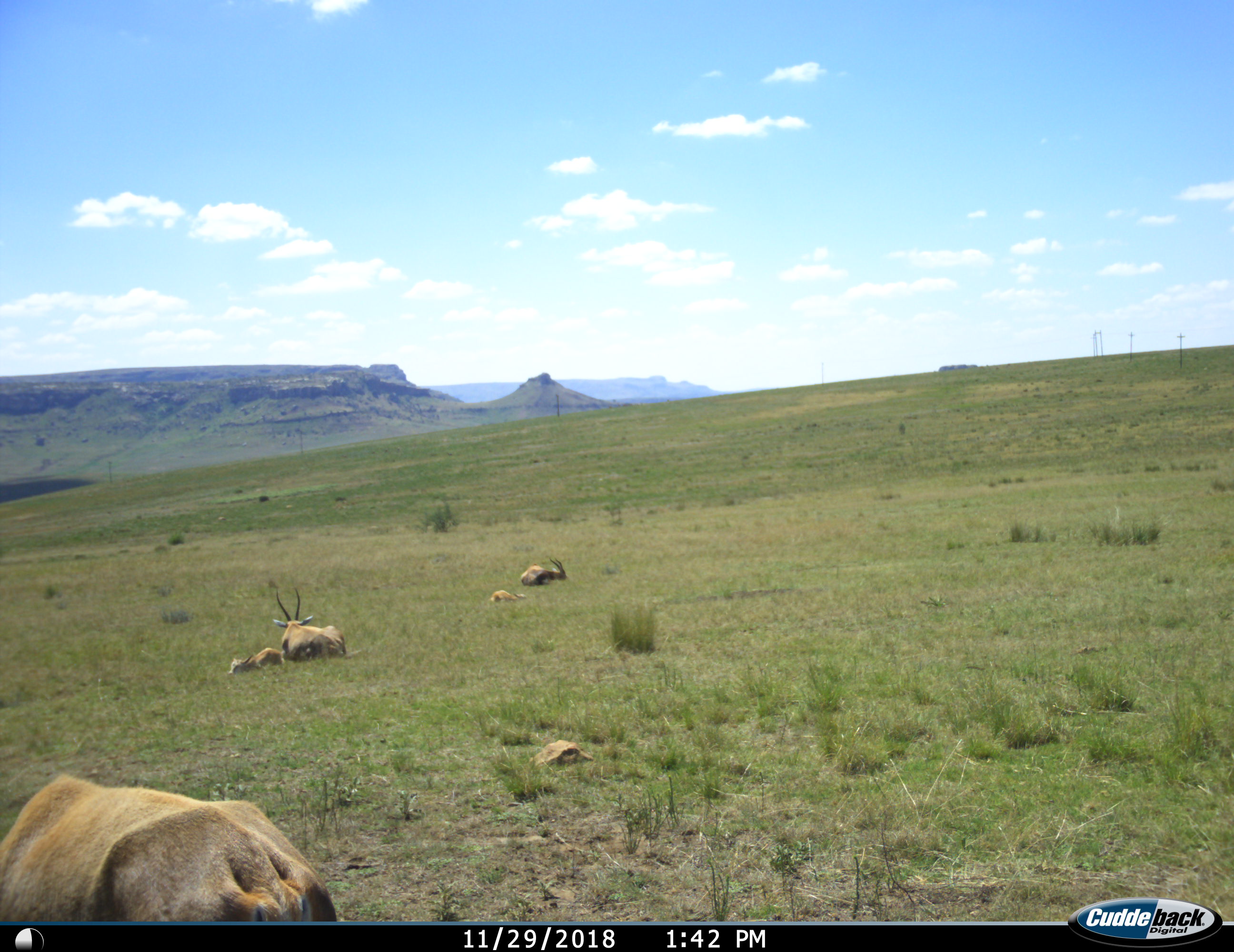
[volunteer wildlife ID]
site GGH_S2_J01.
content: unidentified animal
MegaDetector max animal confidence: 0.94